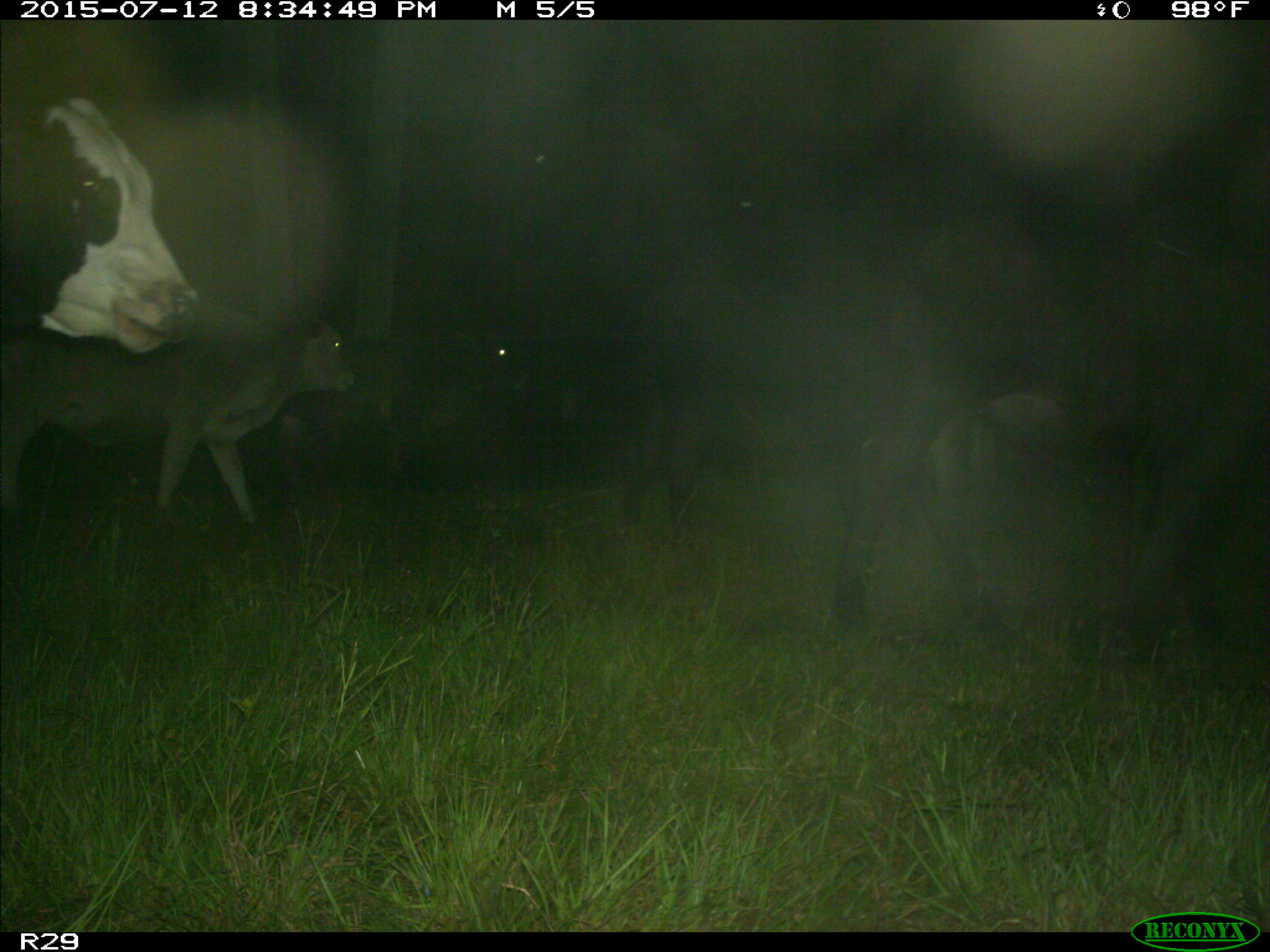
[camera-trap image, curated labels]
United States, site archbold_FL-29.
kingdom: Animalia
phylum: Chordata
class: Mammalia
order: Artiodactyla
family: Bovidae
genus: Bos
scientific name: Bos taurus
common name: domestic cow